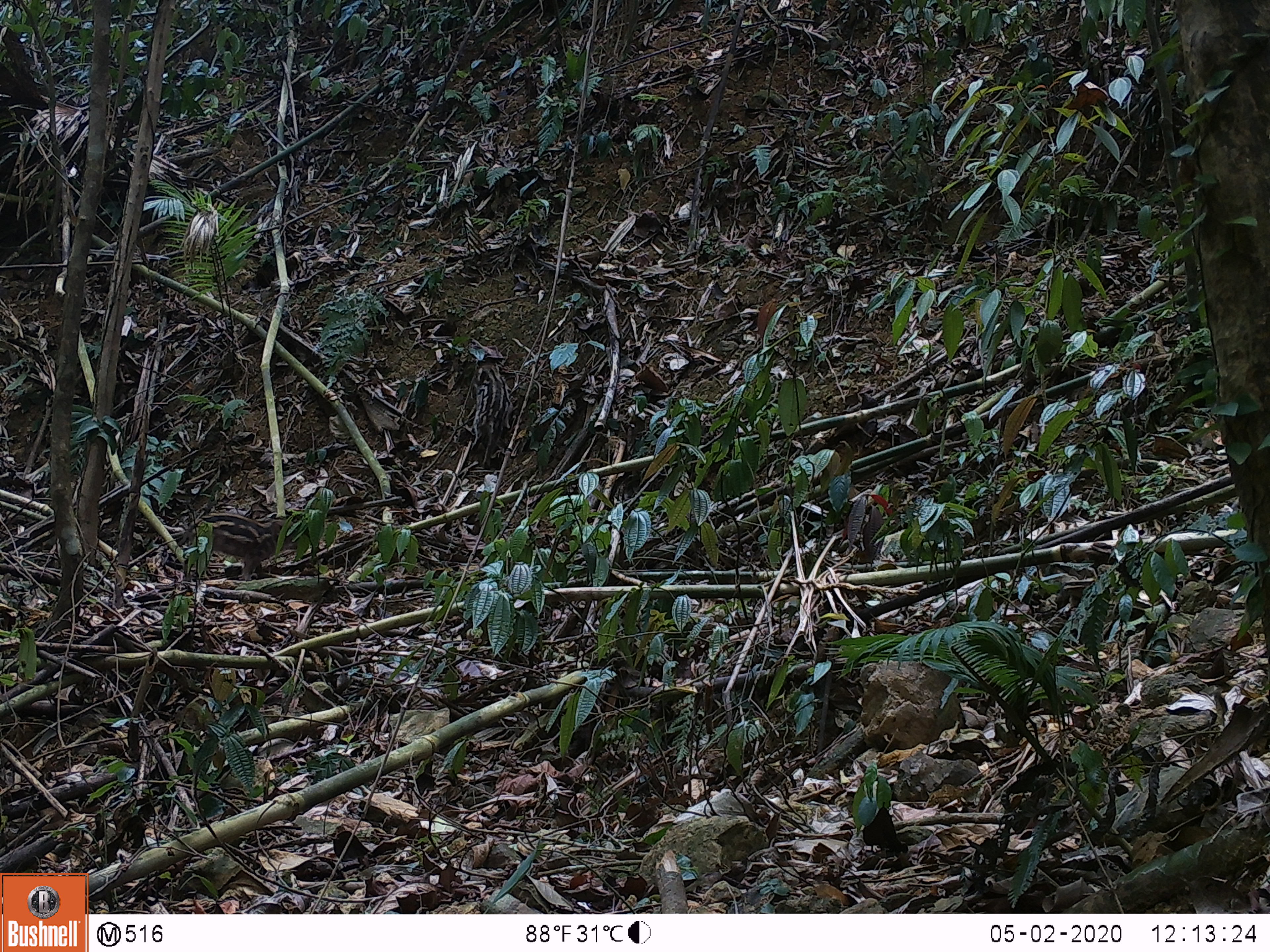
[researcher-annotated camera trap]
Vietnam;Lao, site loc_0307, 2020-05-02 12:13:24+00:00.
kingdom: Animalia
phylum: Chordata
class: Mammalia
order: Artiodactyla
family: Suidae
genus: Sus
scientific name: Sus scrofa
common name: eurasian wild pig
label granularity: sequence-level